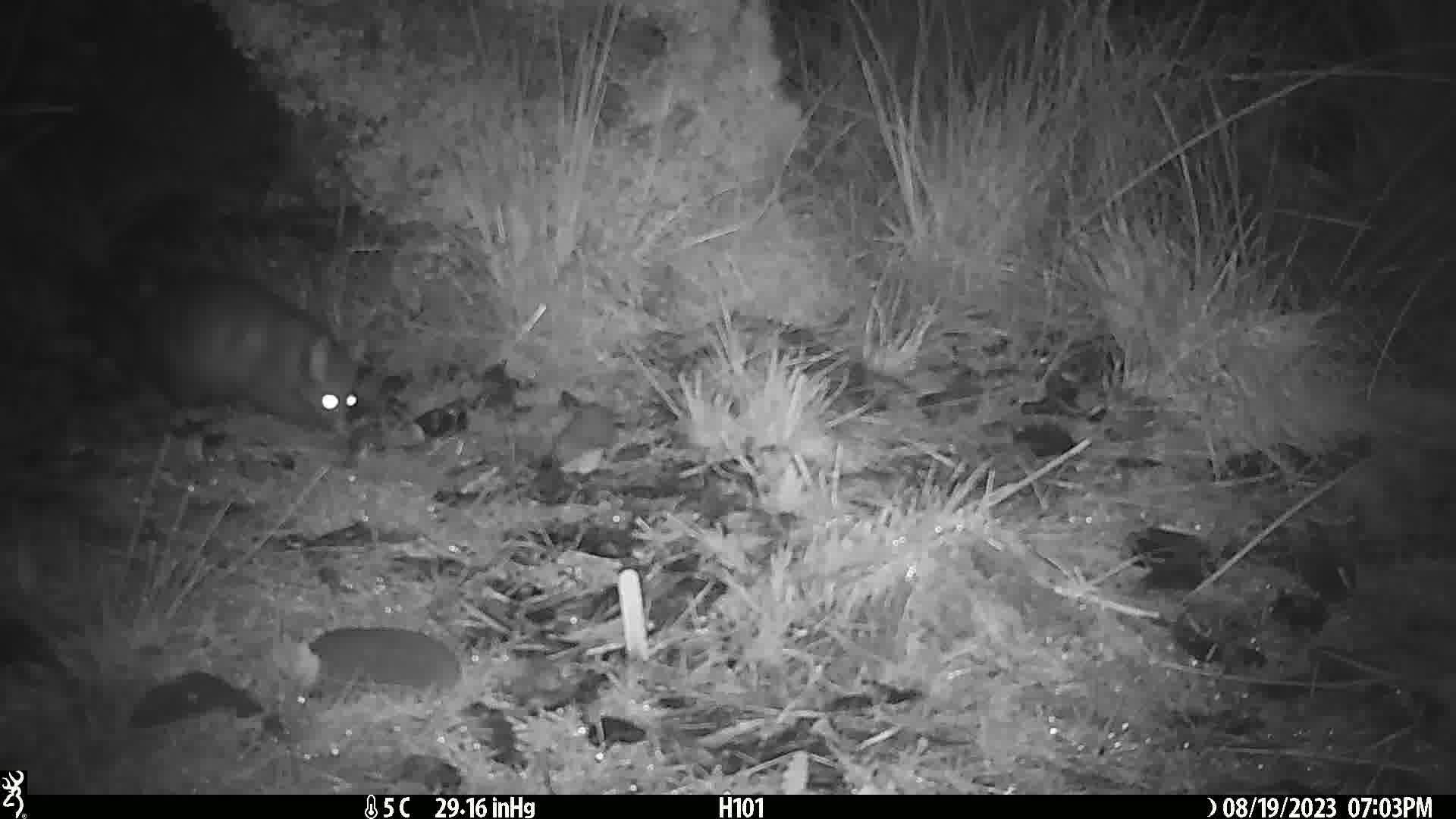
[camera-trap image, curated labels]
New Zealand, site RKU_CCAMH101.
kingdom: Animalia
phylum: Chordata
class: Mammalia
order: Diprotodontia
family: Phalangeridae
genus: Trichosurus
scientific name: Trichosurus vulpecula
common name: common brushtail possum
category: possum